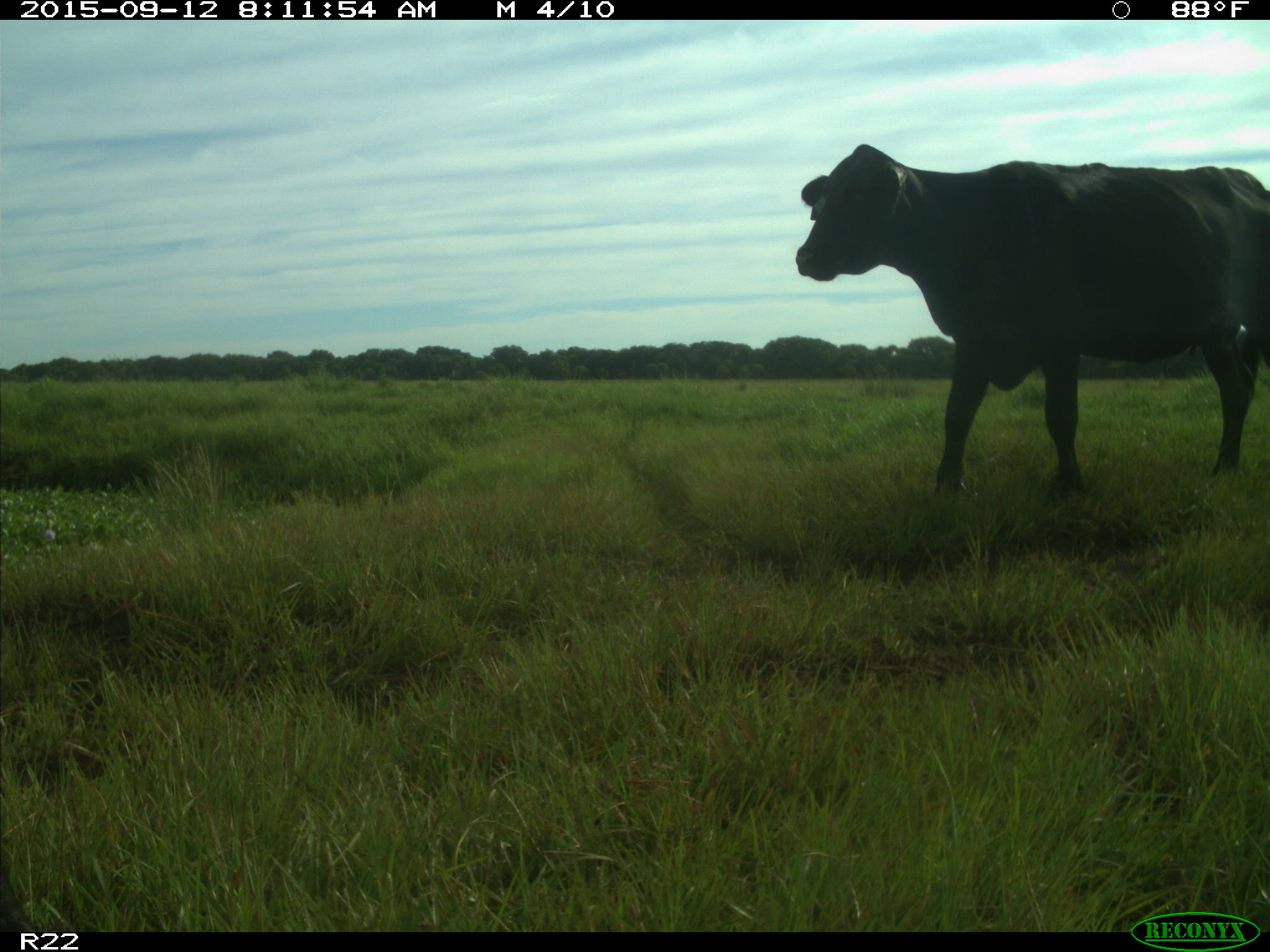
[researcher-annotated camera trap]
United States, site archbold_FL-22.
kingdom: Animalia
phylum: Chordata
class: Mammalia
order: Artiodactyla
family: Bovidae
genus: Bos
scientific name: Bos taurus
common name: domestic cow